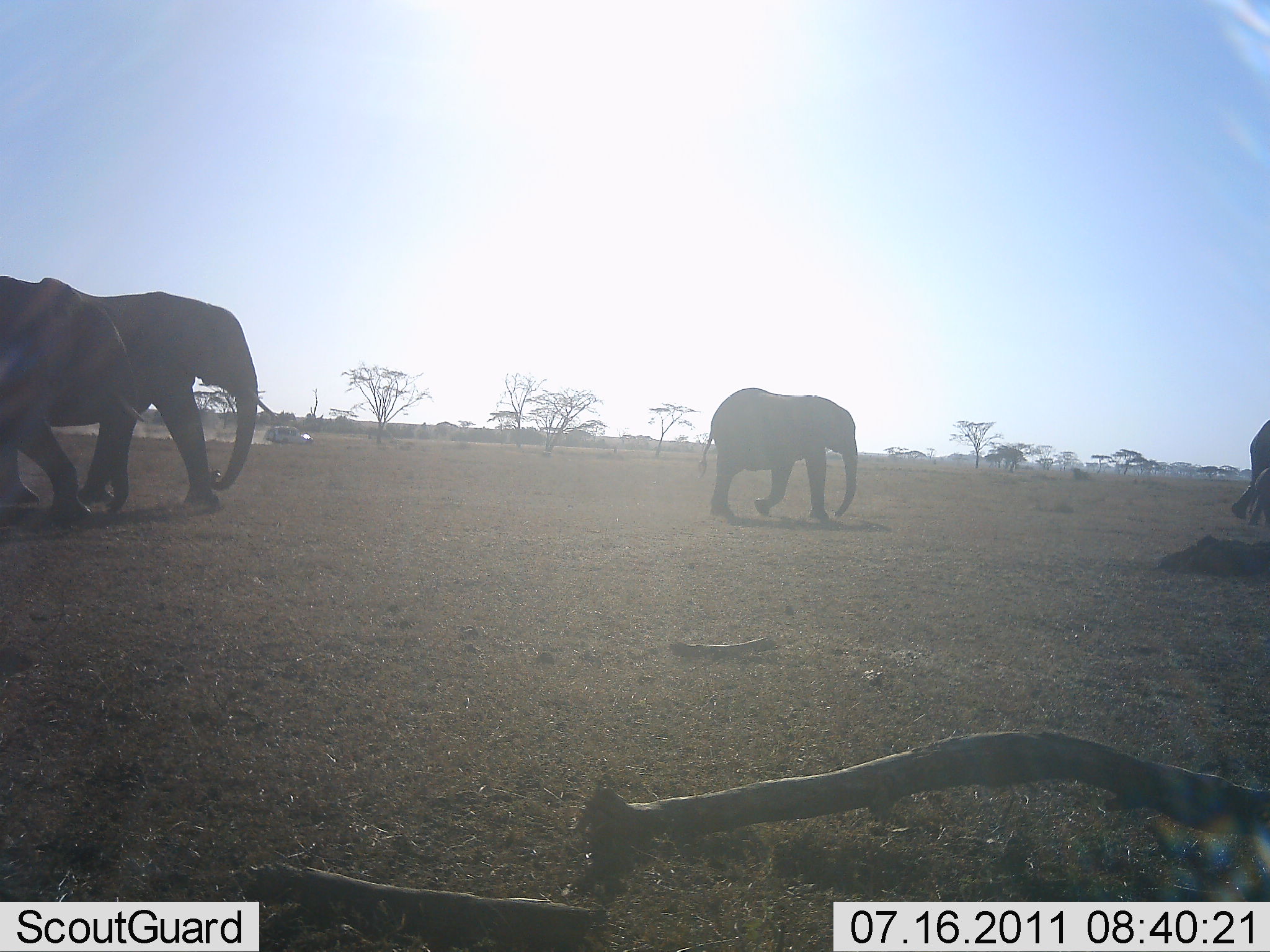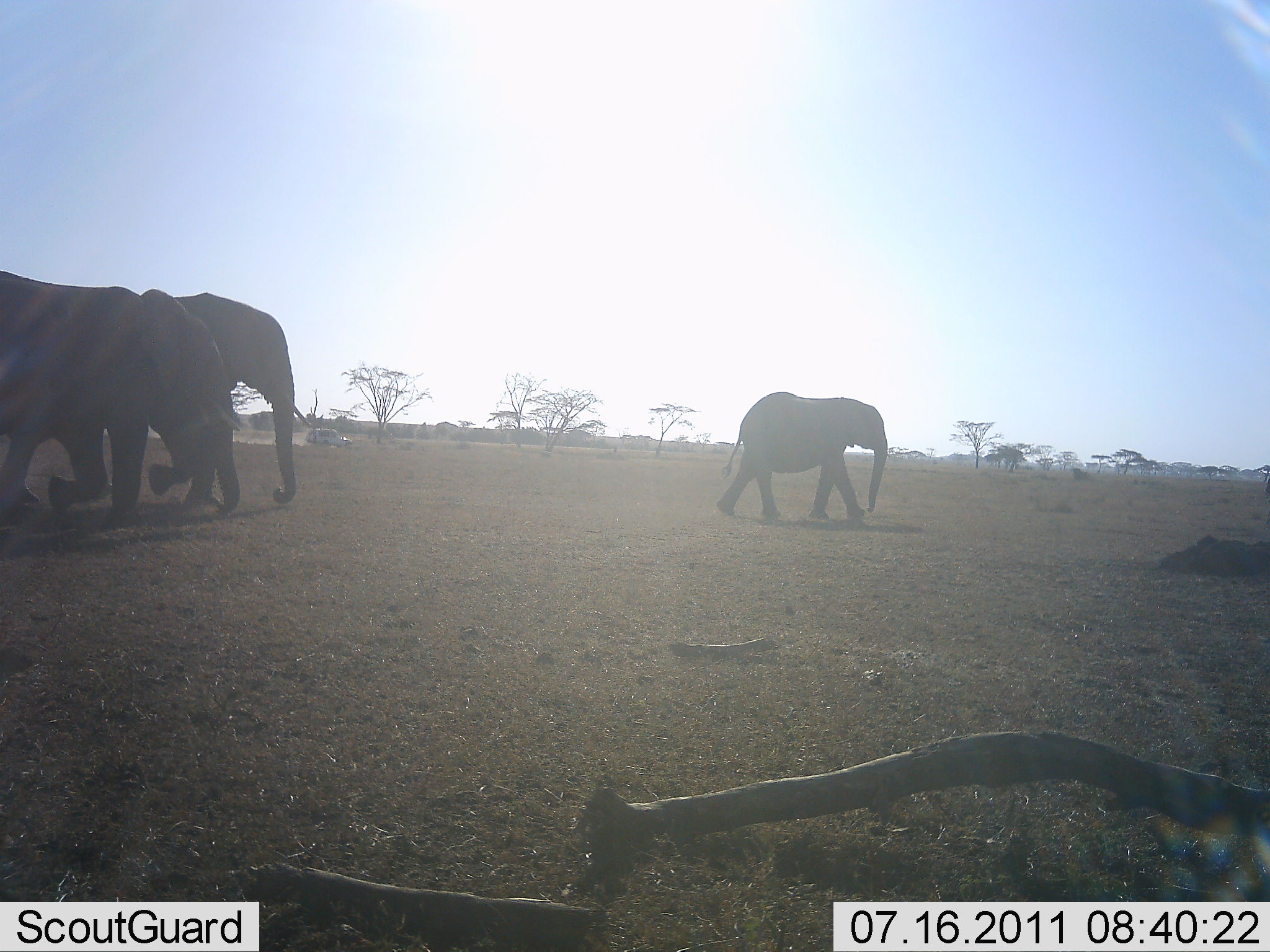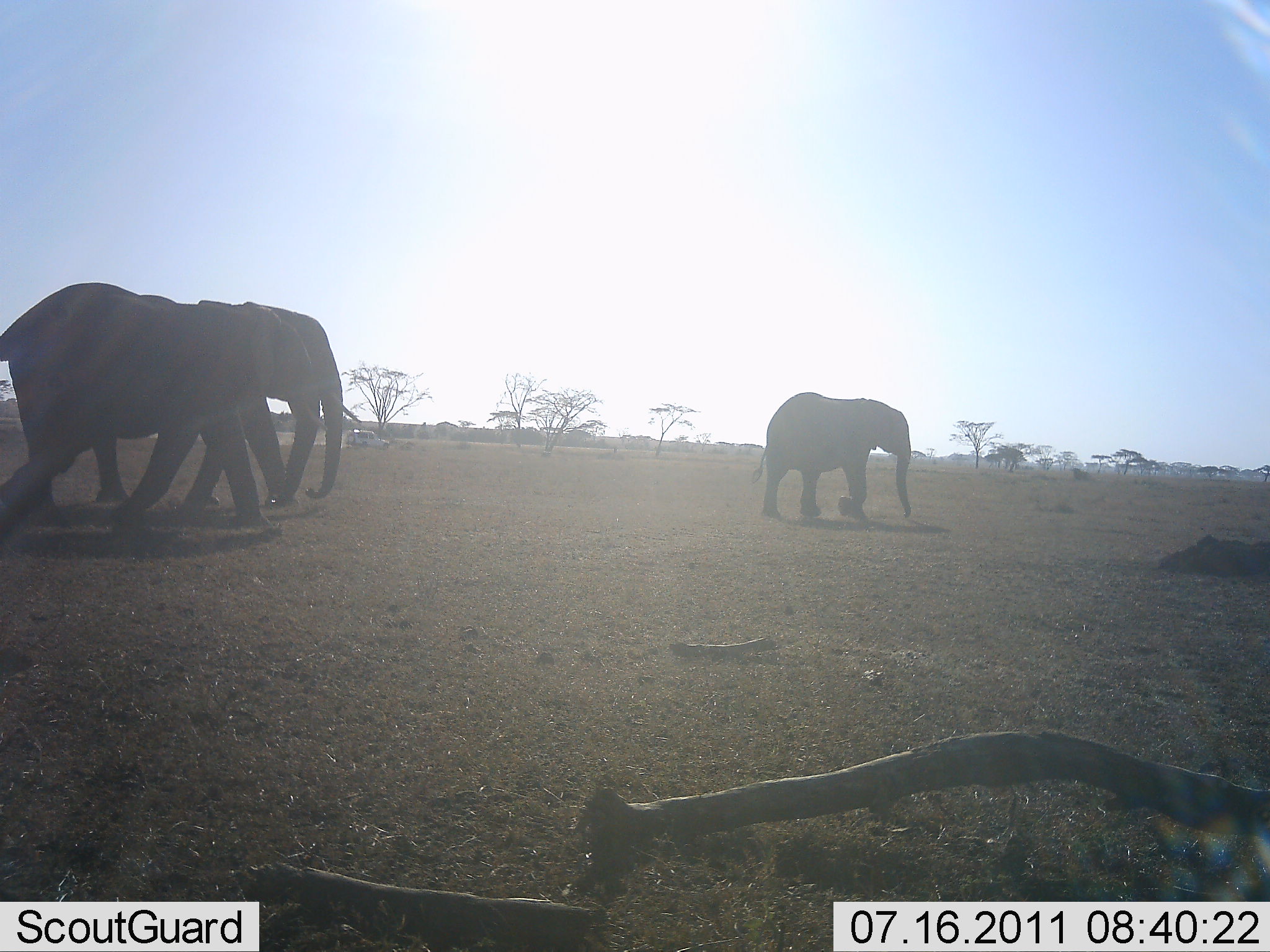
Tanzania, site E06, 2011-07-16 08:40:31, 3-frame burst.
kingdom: Animalia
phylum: Chordata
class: Mammalia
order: Proboscidea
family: Elephantidae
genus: Loxodonta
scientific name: Loxodonta africana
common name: african bush elephant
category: elephant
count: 4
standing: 6%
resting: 0%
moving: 100%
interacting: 0%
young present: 18%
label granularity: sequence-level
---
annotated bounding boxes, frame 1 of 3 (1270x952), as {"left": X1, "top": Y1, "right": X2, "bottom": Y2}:
animal: {"left": 36, "top": 278, "right": 277, "bottom": 506}; {"left": 0, "top": 276, "right": 145, "bottom": 520}; {"left": 699, "top": 388, "right": 859, "bottom": 521}; {"left": 1231, "top": 418, "right": 1270, "bottom": 519}; {"left": 1248, "top": 468, "right": 1270, "bottom": 526}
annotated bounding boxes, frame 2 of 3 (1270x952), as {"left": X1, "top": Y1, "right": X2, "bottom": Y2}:
animal: {"left": 0, "top": 267, "right": 241, "bottom": 526}; {"left": 50, "top": 290, "right": 313, "bottom": 509}; {"left": 715, "top": 392, "right": 888, "bottom": 521}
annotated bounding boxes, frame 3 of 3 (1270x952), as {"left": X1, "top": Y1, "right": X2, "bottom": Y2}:
animal: {"left": 0, "top": 281, "right": 327, "bottom": 529}; {"left": 90, "top": 297, "right": 362, "bottom": 508}; {"left": 750, "top": 392, "right": 913, "bottom": 520}